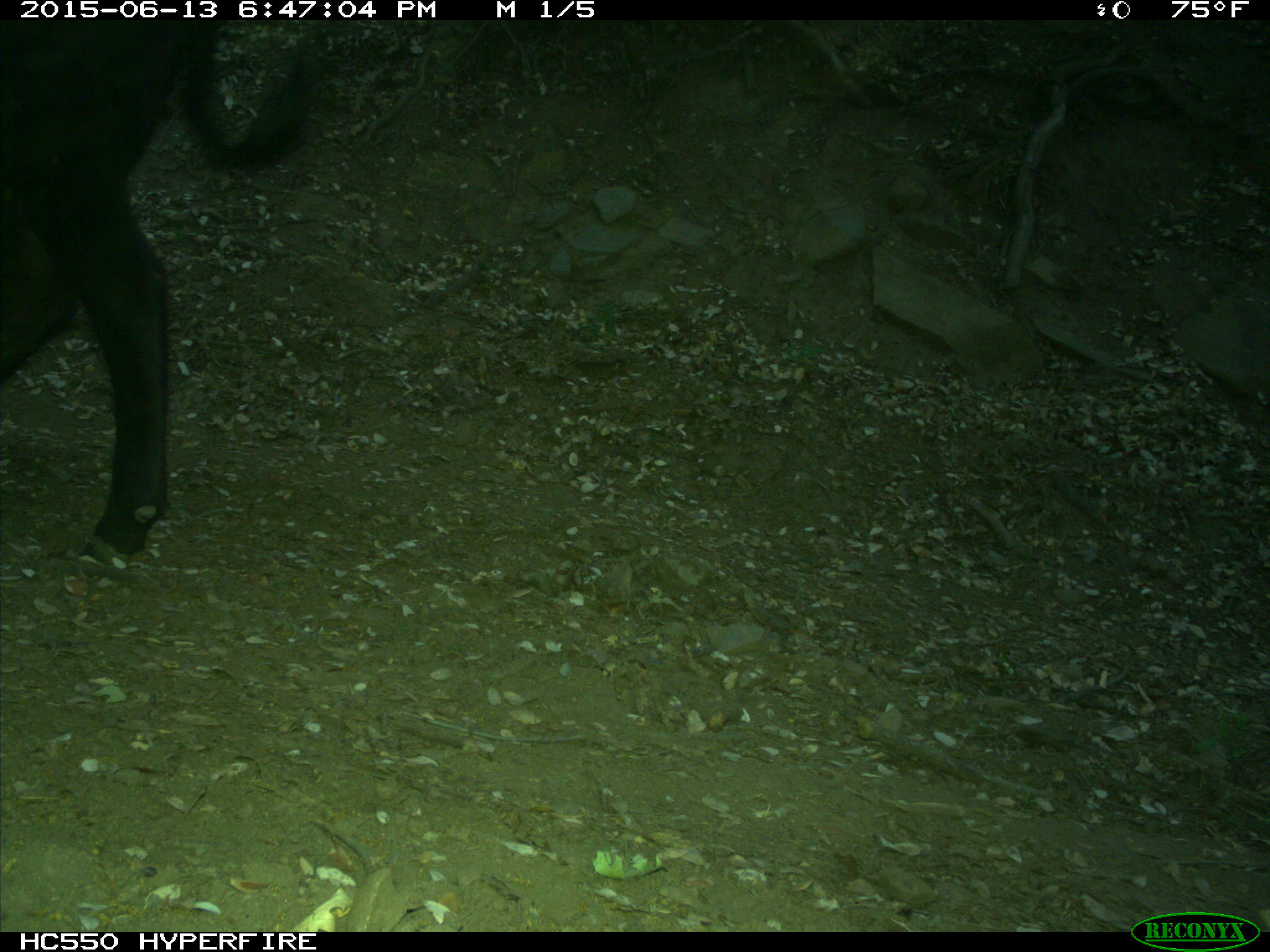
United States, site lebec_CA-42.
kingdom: Animalia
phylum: Chordata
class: Mammalia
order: Artiodactyla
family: Bovidae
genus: Bos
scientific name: Bos taurus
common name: domestic cow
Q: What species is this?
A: Bos taurus (domestic cow).